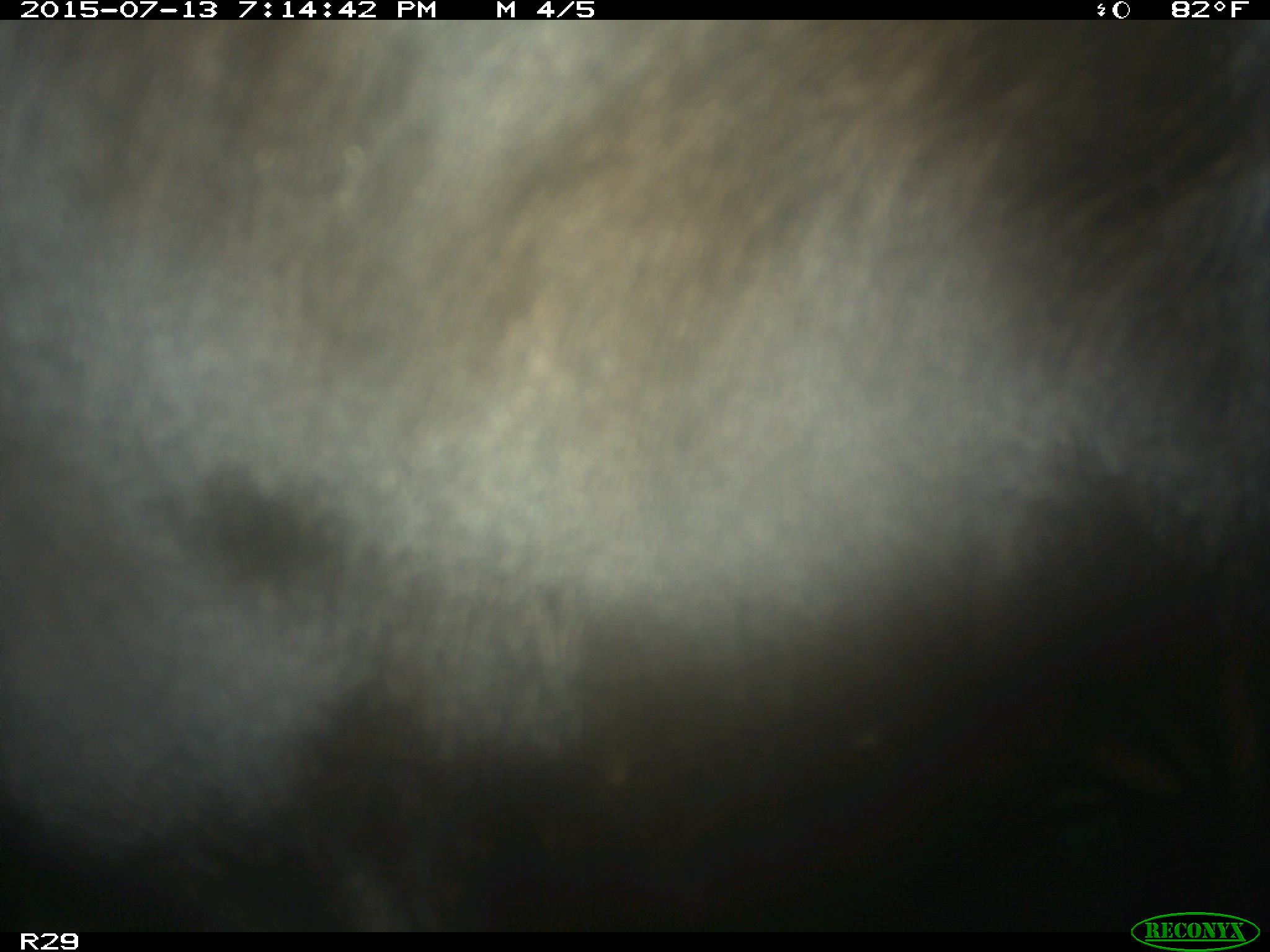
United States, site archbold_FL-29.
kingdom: Animalia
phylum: Chordata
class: Mammalia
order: Artiodactyla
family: Bovidae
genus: Bos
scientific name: Bos taurus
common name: domestic cow